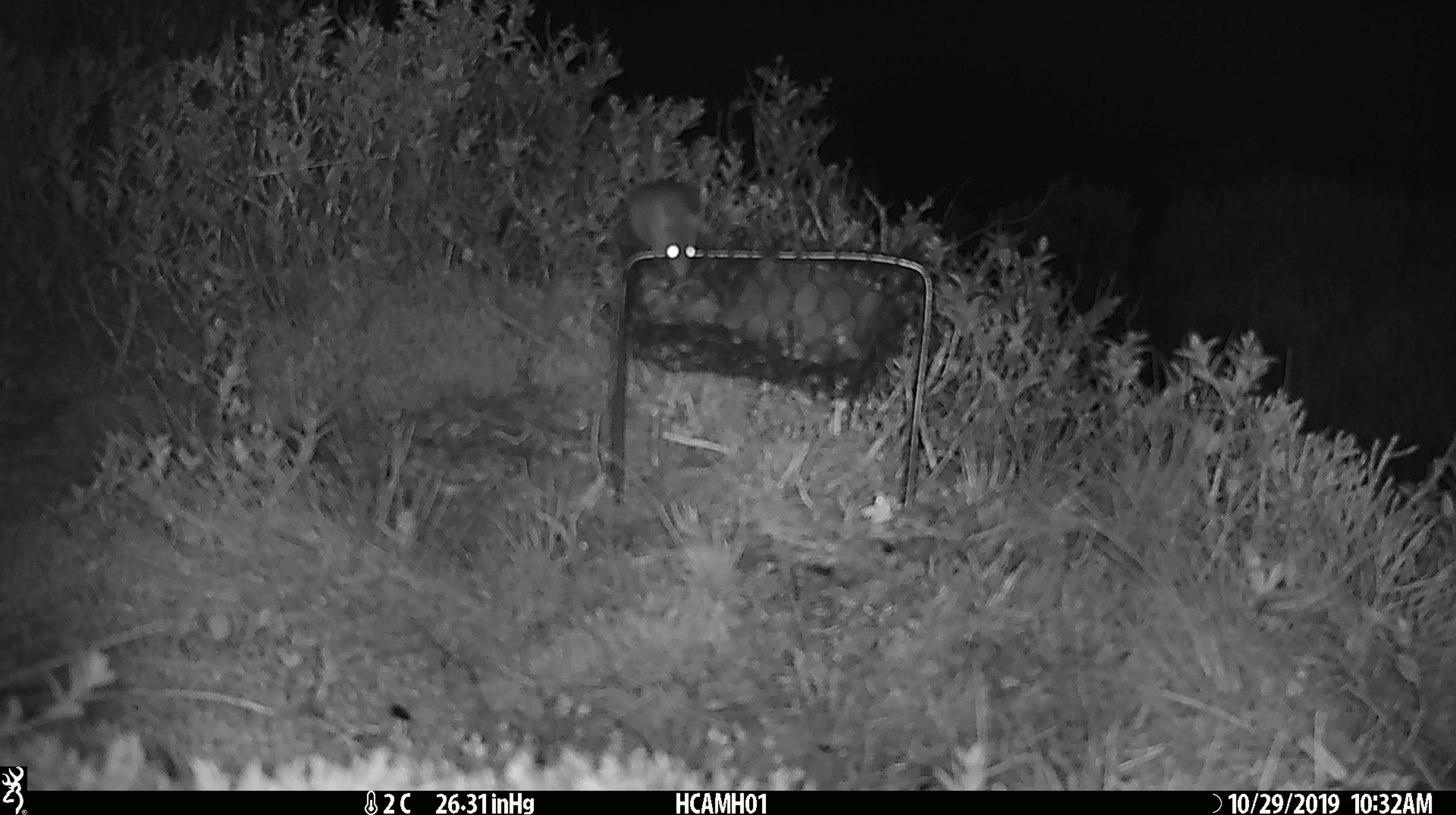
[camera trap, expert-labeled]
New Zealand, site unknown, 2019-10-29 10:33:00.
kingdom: Animalia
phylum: Chordata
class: Mammalia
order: Rodentia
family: Muridae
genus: Mus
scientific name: Mus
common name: mouse